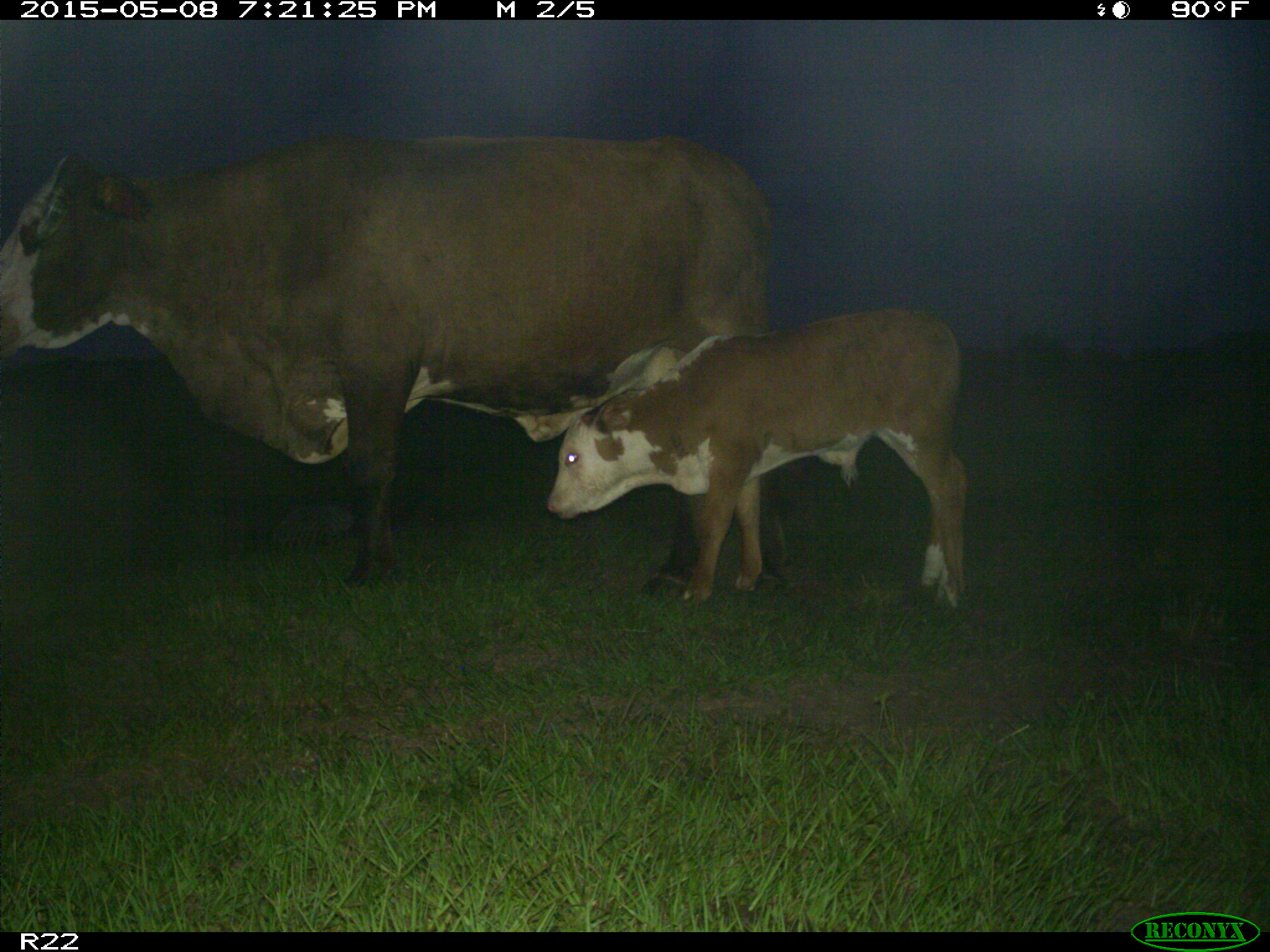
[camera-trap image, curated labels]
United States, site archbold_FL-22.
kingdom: Animalia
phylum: Chordata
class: Mammalia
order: Artiodactyla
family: Bovidae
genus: Bos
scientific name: Bos taurus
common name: domestic cow